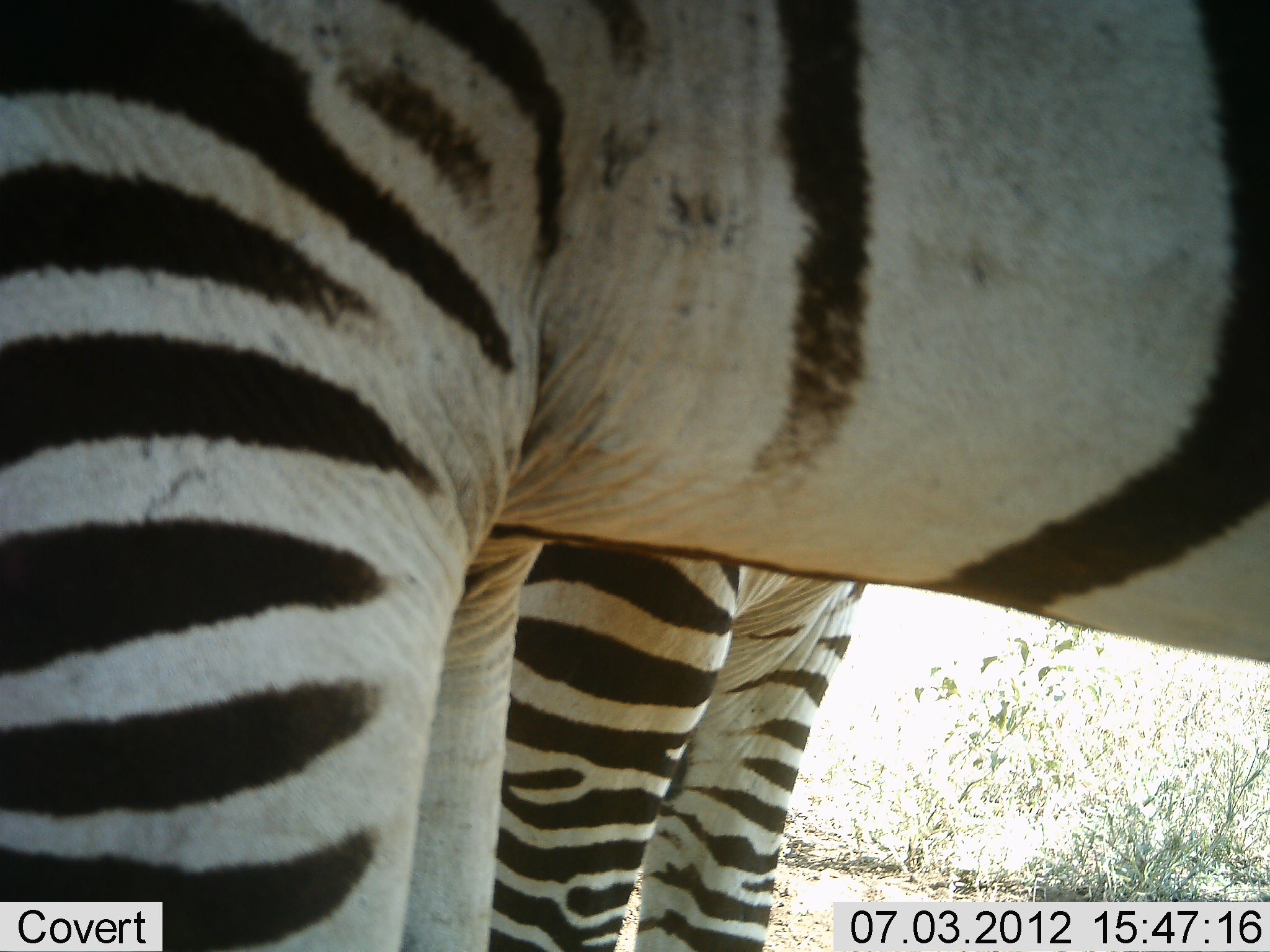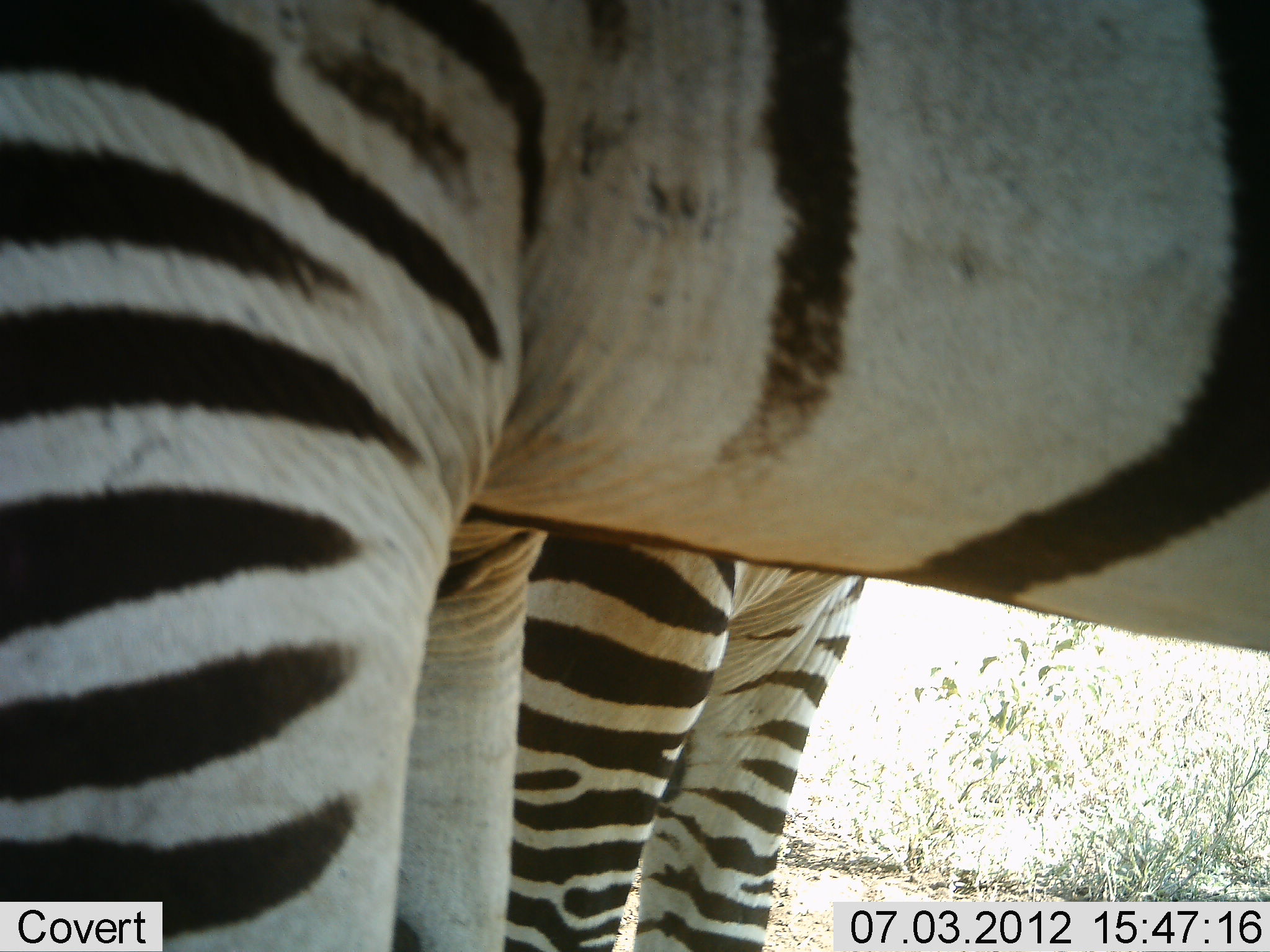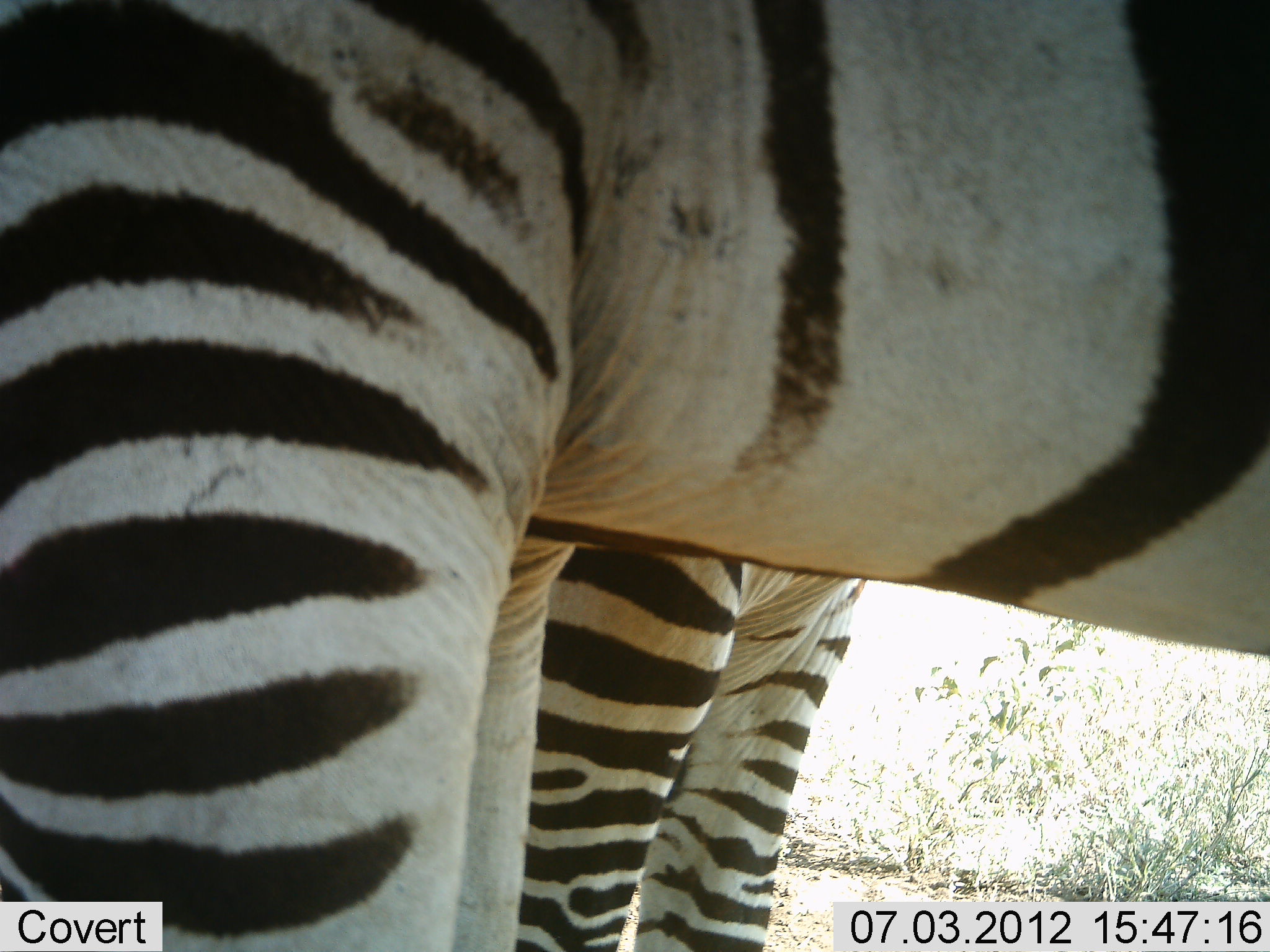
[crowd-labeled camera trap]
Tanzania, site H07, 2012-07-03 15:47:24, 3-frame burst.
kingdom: Animalia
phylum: Chordata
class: Mammalia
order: Perissodactyla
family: Equidae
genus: Equus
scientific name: Equus quagga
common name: plains zebra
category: zebra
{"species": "zebra (plains zebra) (Equus quagga)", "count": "2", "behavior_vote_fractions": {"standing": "100%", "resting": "0%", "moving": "0%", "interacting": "0%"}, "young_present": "0%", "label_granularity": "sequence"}